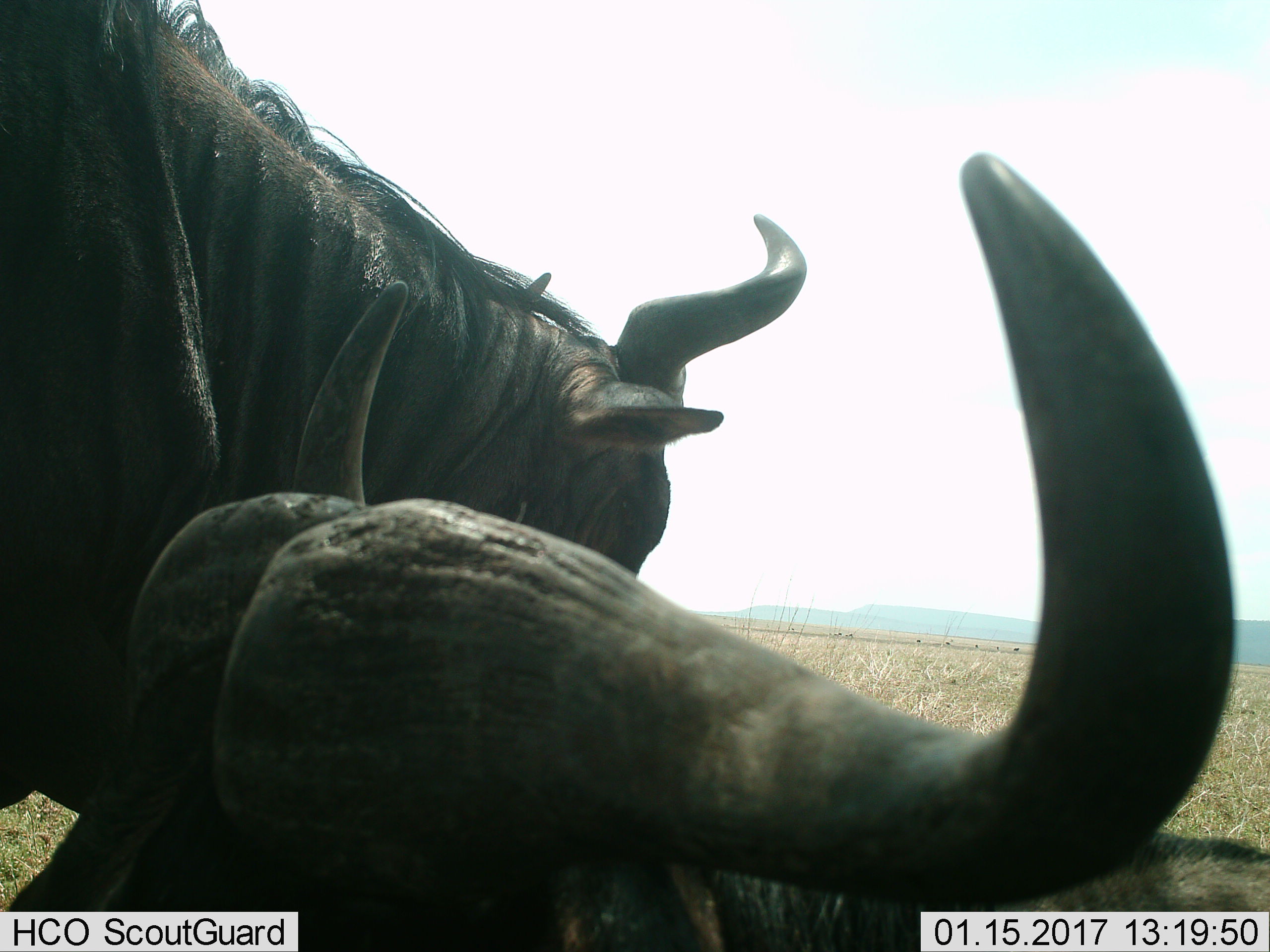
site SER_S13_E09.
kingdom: Animalia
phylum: Chordata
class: Mammalia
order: Artiodactyla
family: Bovidae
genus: Connochaetes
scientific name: Connochaetes taurinus taurinus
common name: blue wildebeest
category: wildebeestblue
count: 2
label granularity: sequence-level